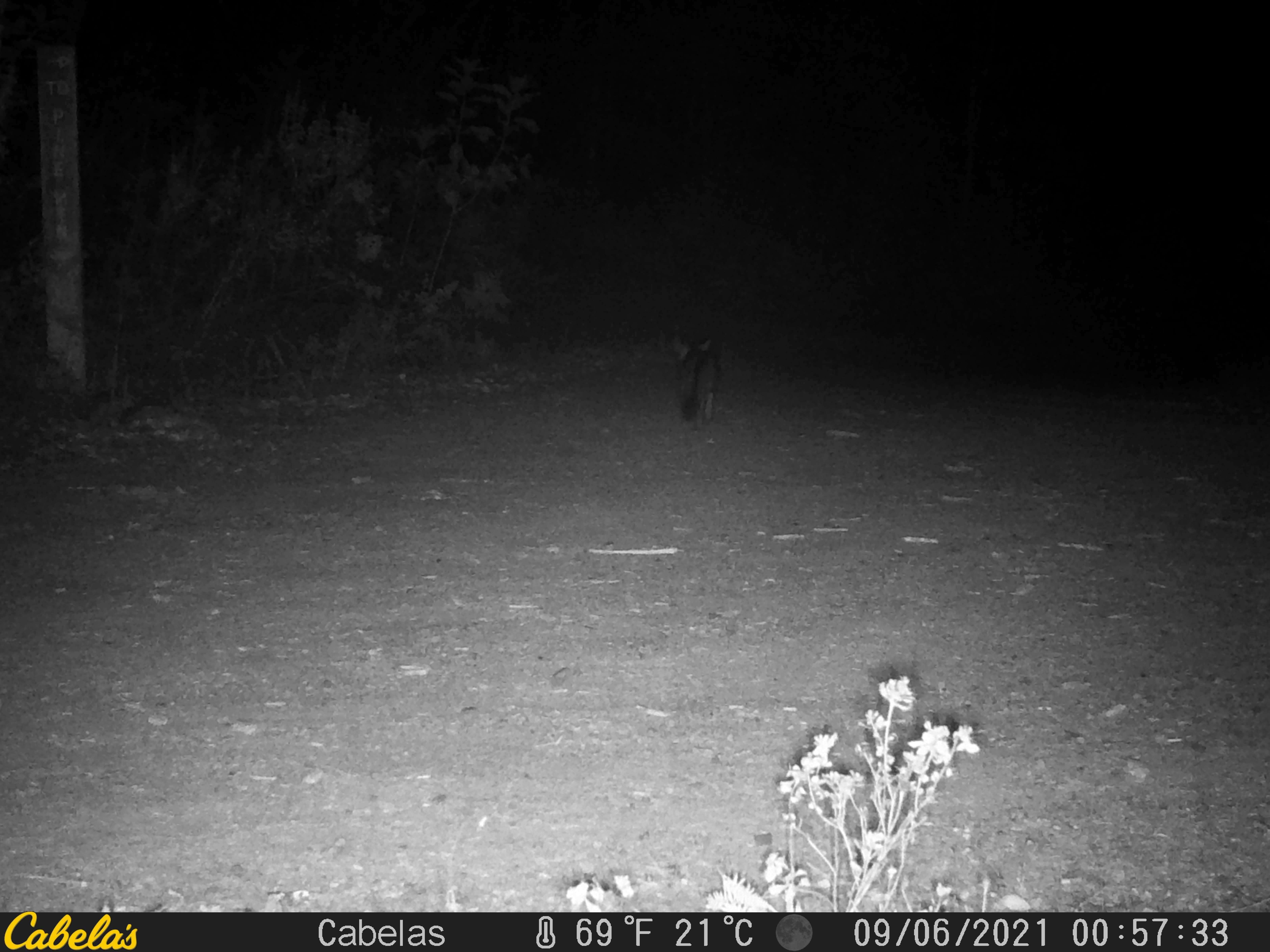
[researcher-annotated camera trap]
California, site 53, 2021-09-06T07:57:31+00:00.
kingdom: Animalia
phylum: Chordata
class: Mammalia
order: Carnivora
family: Canidae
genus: Urocyon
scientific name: Urocyon cinereoargenteus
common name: gray fox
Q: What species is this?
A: Gray fox (Urocyon cinereoargenteus).